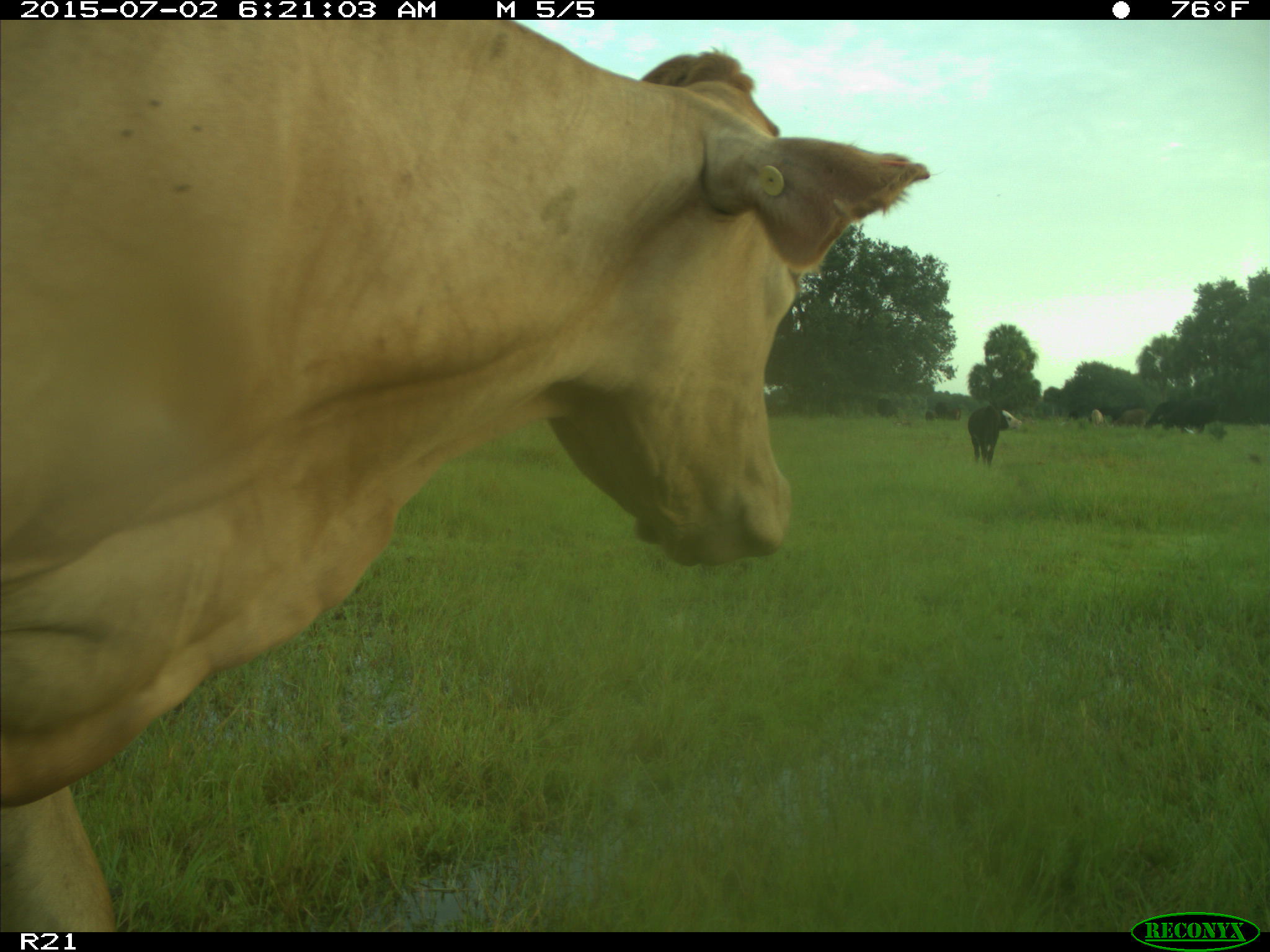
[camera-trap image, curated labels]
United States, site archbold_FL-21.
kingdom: Animalia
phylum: Chordata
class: Mammalia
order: Artiodactyla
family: Bovidae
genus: Bos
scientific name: Bos taurus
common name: domestic cow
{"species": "Bos taurus (domestic cow)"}